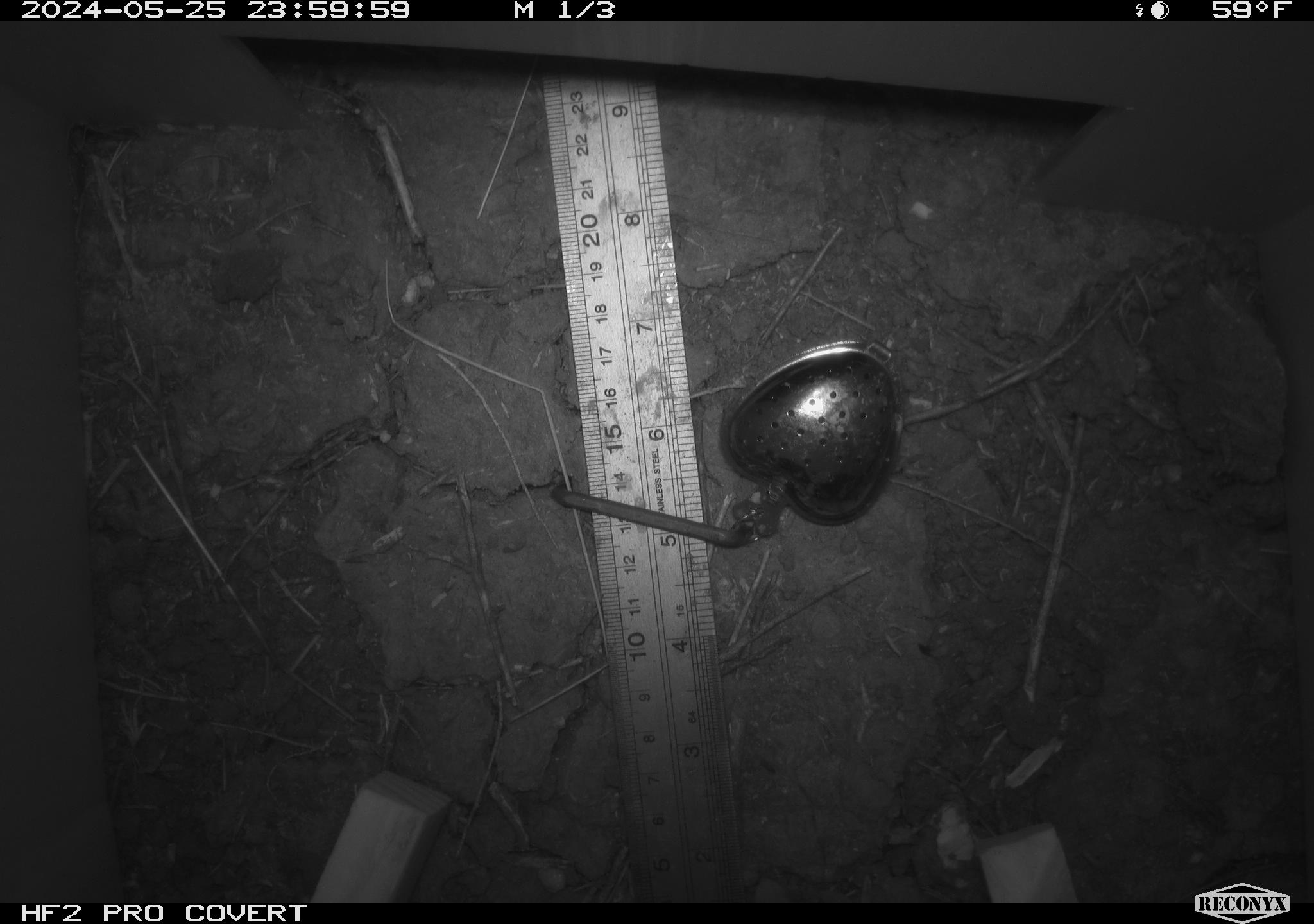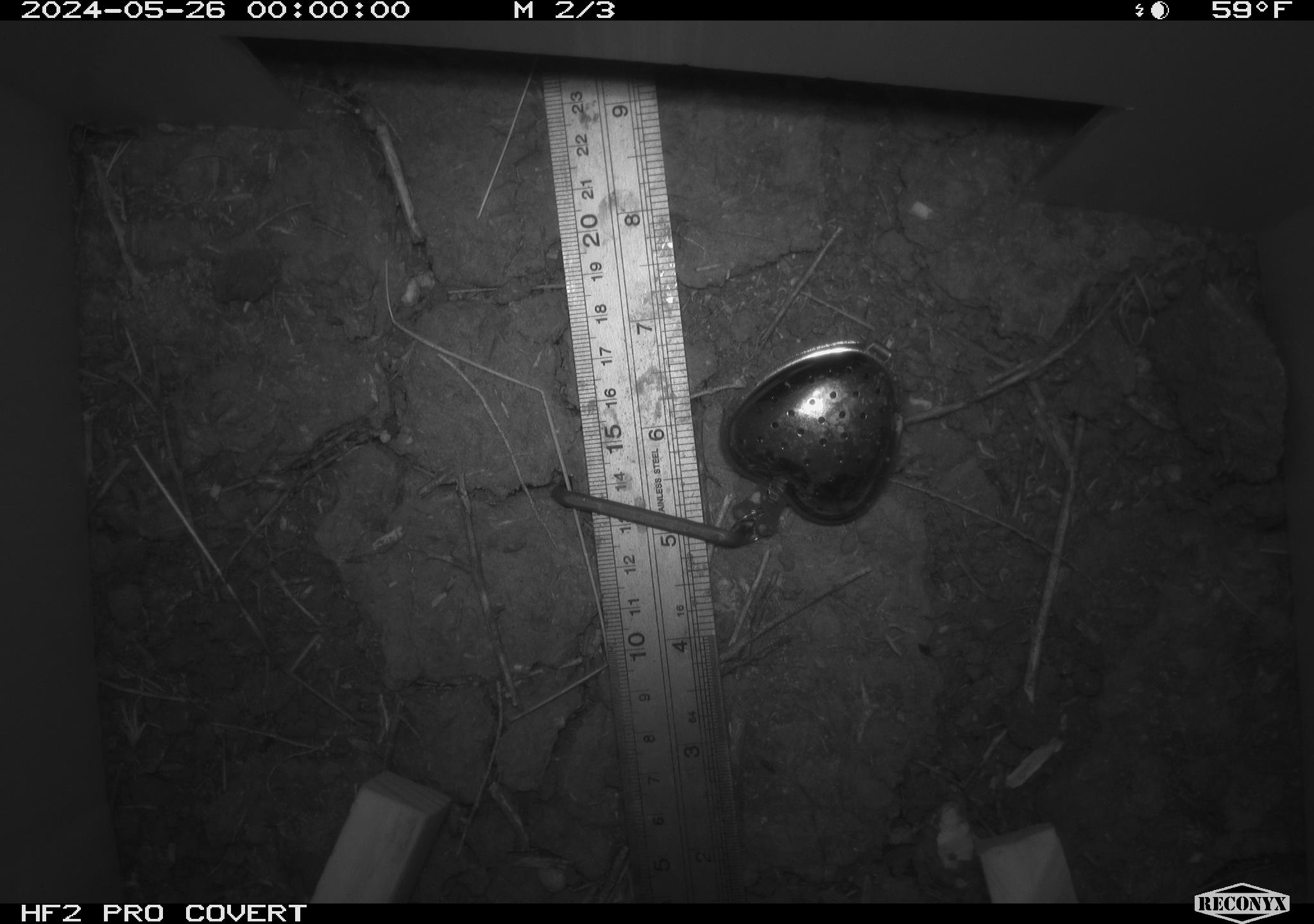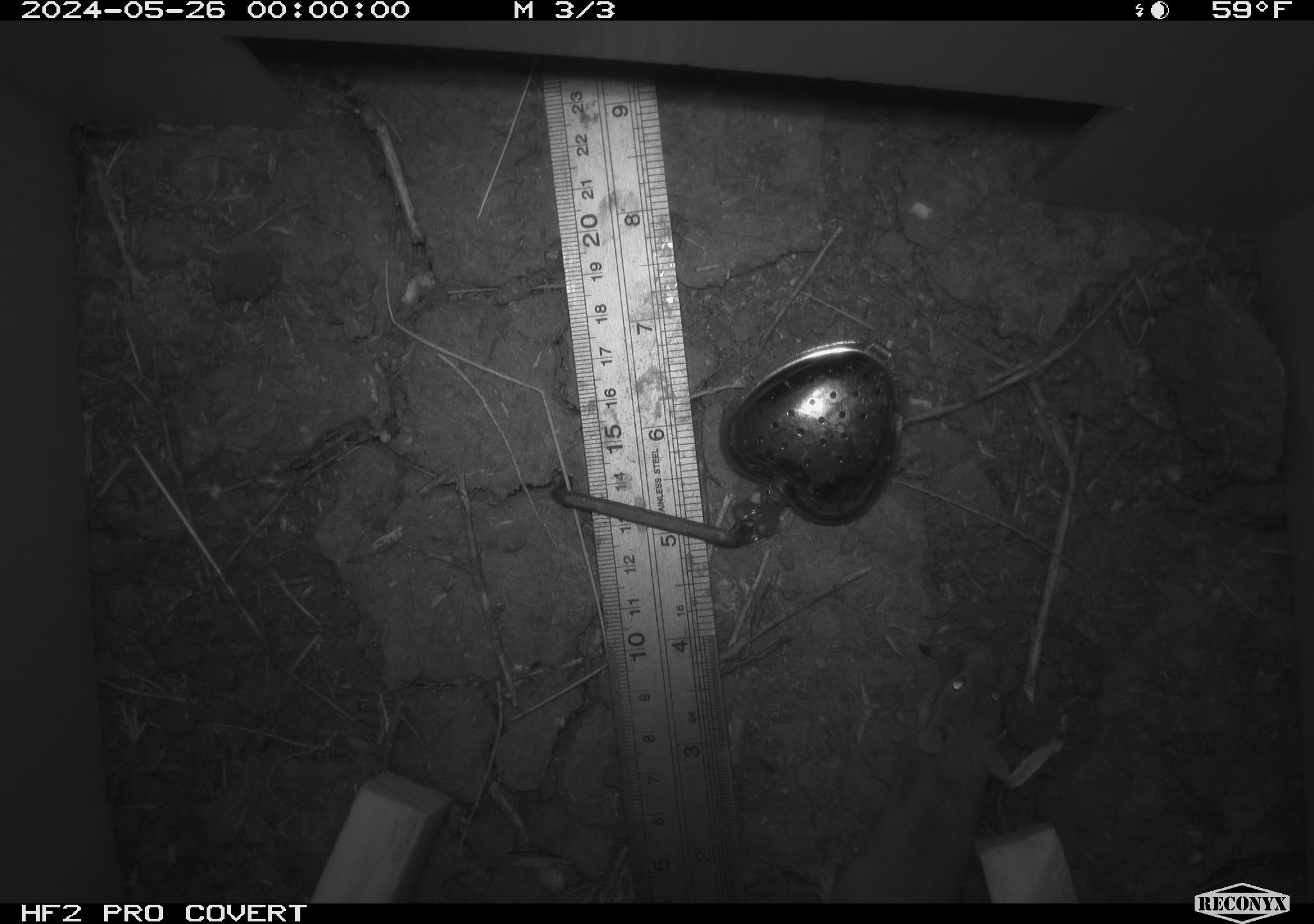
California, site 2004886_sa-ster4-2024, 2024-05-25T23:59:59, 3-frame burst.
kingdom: Animalia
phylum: Chordata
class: Mammalia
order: Rodentia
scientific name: Rodentia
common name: mouse species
Mouse species (Rodentia).